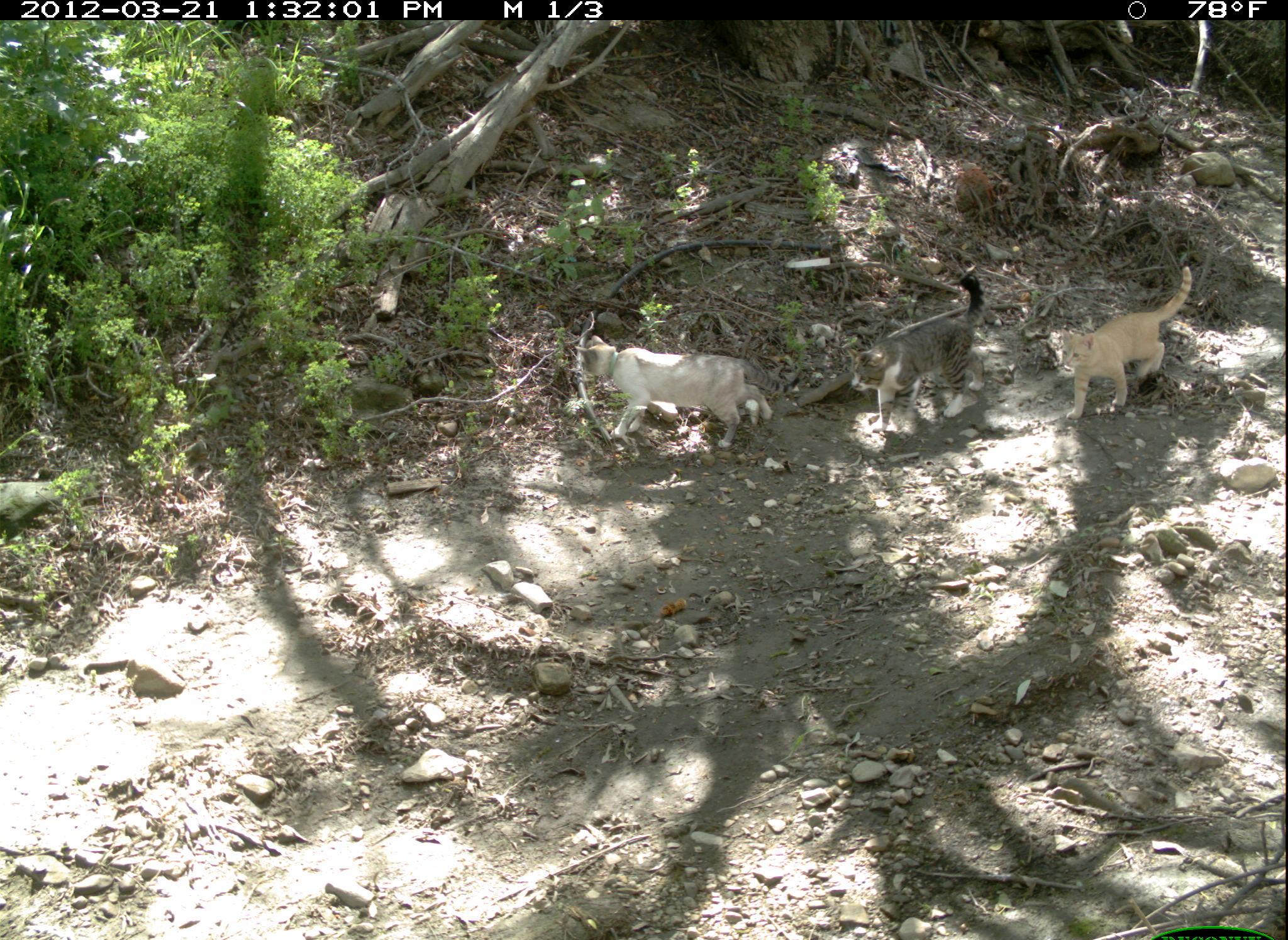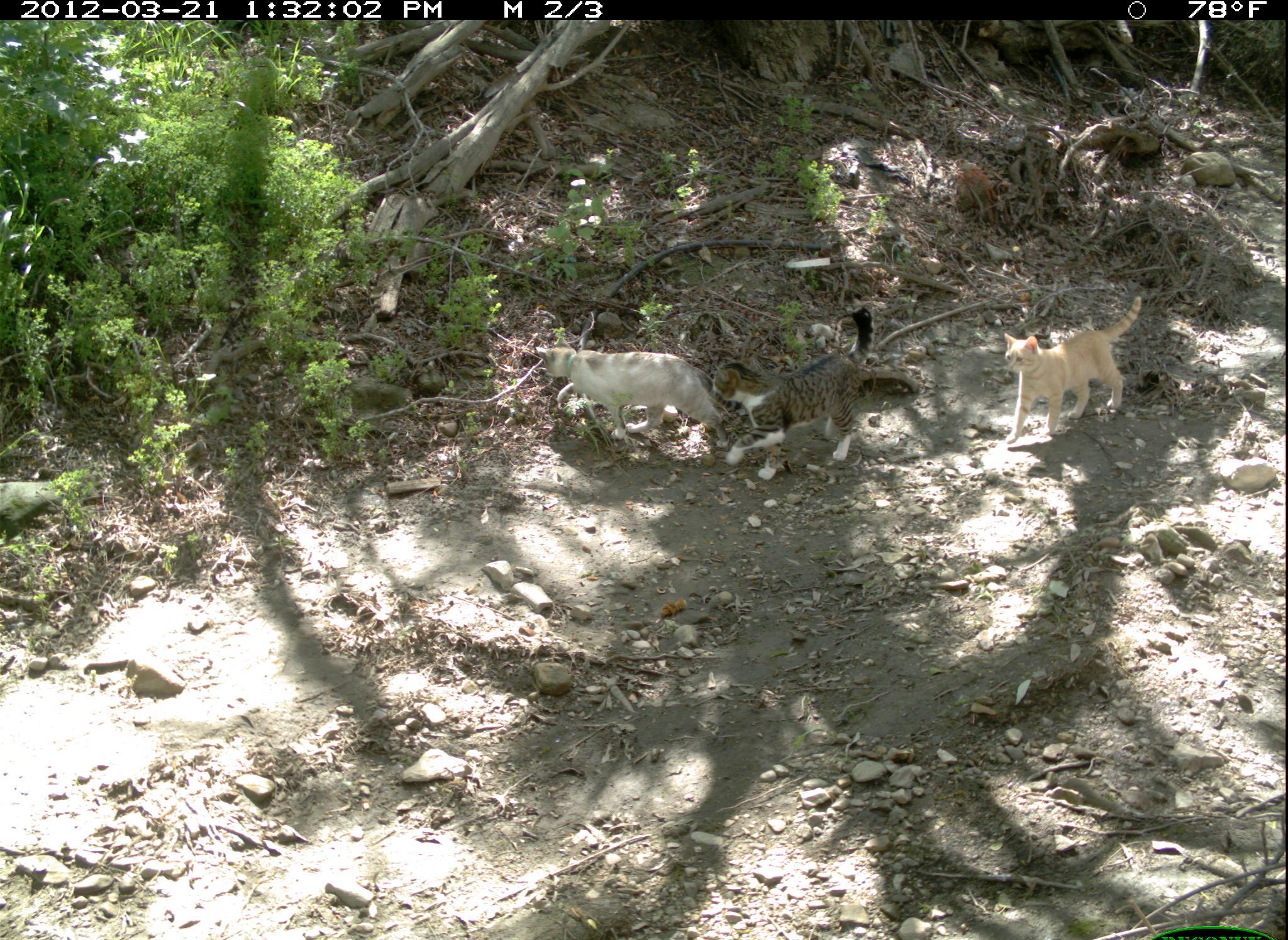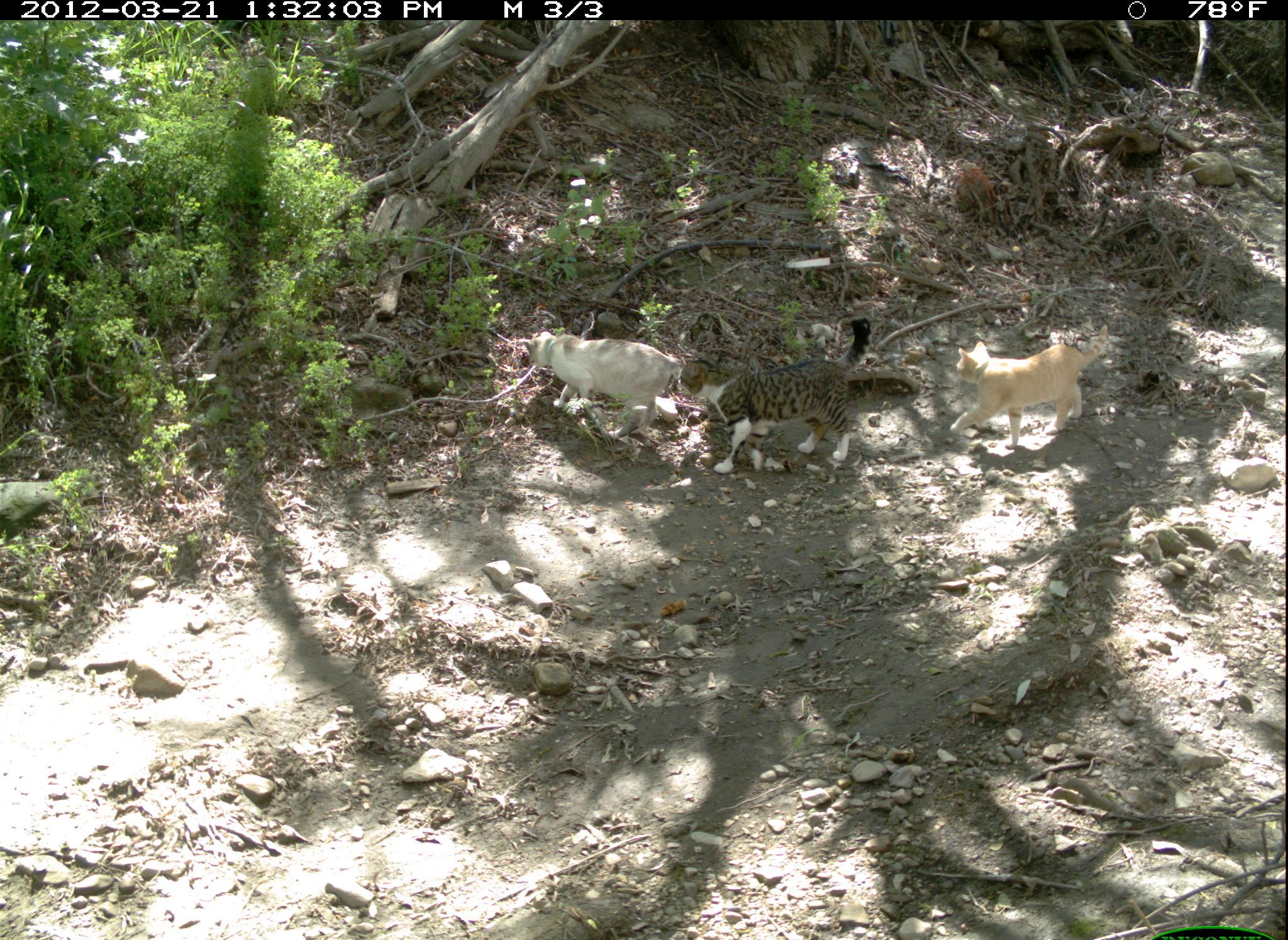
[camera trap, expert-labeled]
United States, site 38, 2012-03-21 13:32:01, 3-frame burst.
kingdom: Animalia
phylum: Chordata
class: Mammalia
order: Carnivora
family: Felidae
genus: Felis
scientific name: Felis catus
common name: cat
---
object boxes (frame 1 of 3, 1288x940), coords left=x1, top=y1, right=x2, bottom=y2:
cat: left=1042, top=254, right=1228, bottom=451; left=570, top=306, right=781, bottom=465; left=829, top=263, right=995, bottom=443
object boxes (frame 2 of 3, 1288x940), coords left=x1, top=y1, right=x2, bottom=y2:
cat: left=713, top=300, right=894, bottom=480; left=995, top=288, right=1159, bottom=459; left=523, top=332, right=723, bottom=459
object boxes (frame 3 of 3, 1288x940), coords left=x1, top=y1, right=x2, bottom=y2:
cat: left=673, top=314, right=879, bottom=480; left=936, top=311, right=1117, bottom=456; left=518, top=321, right=682, bottom=447